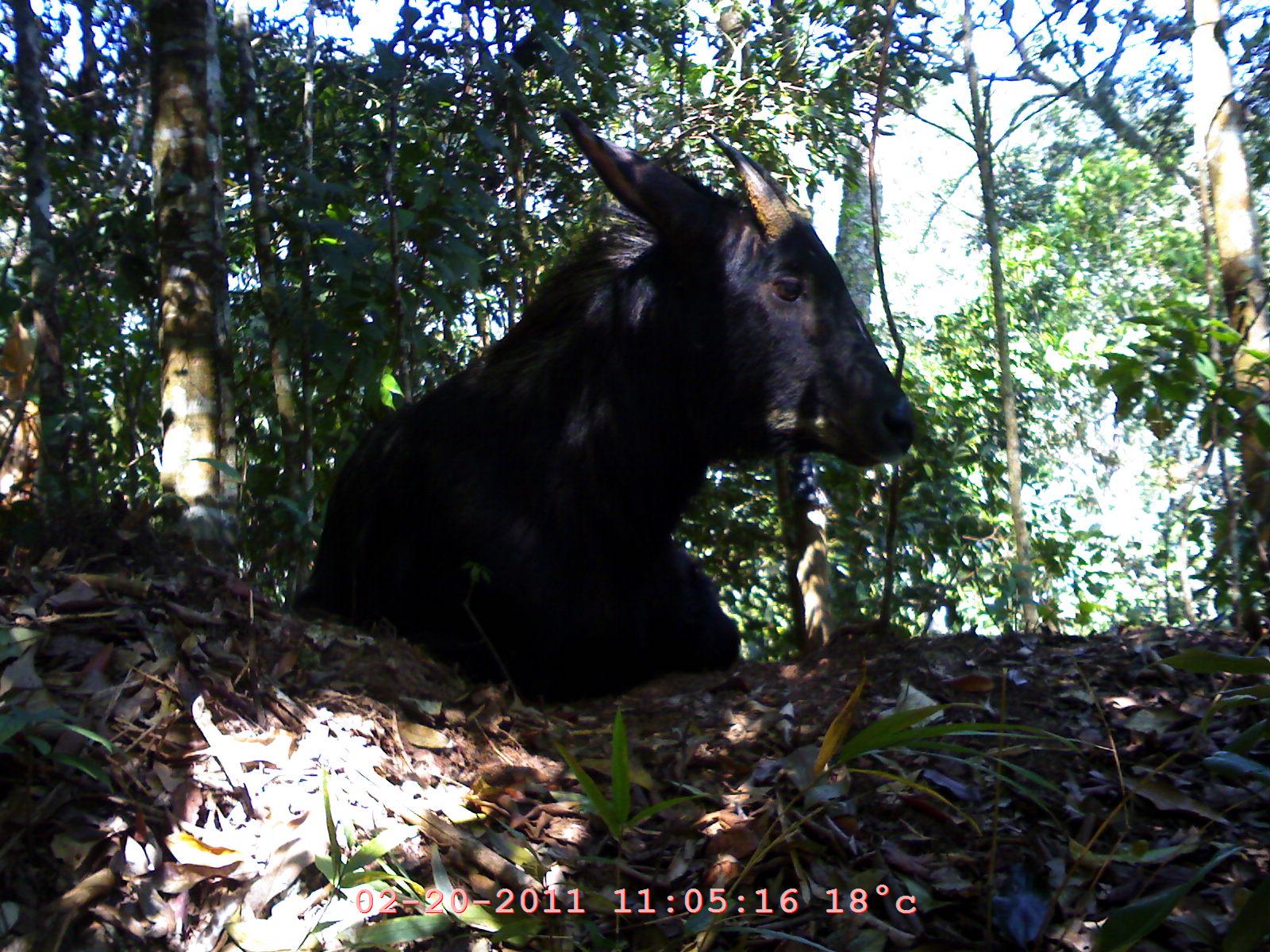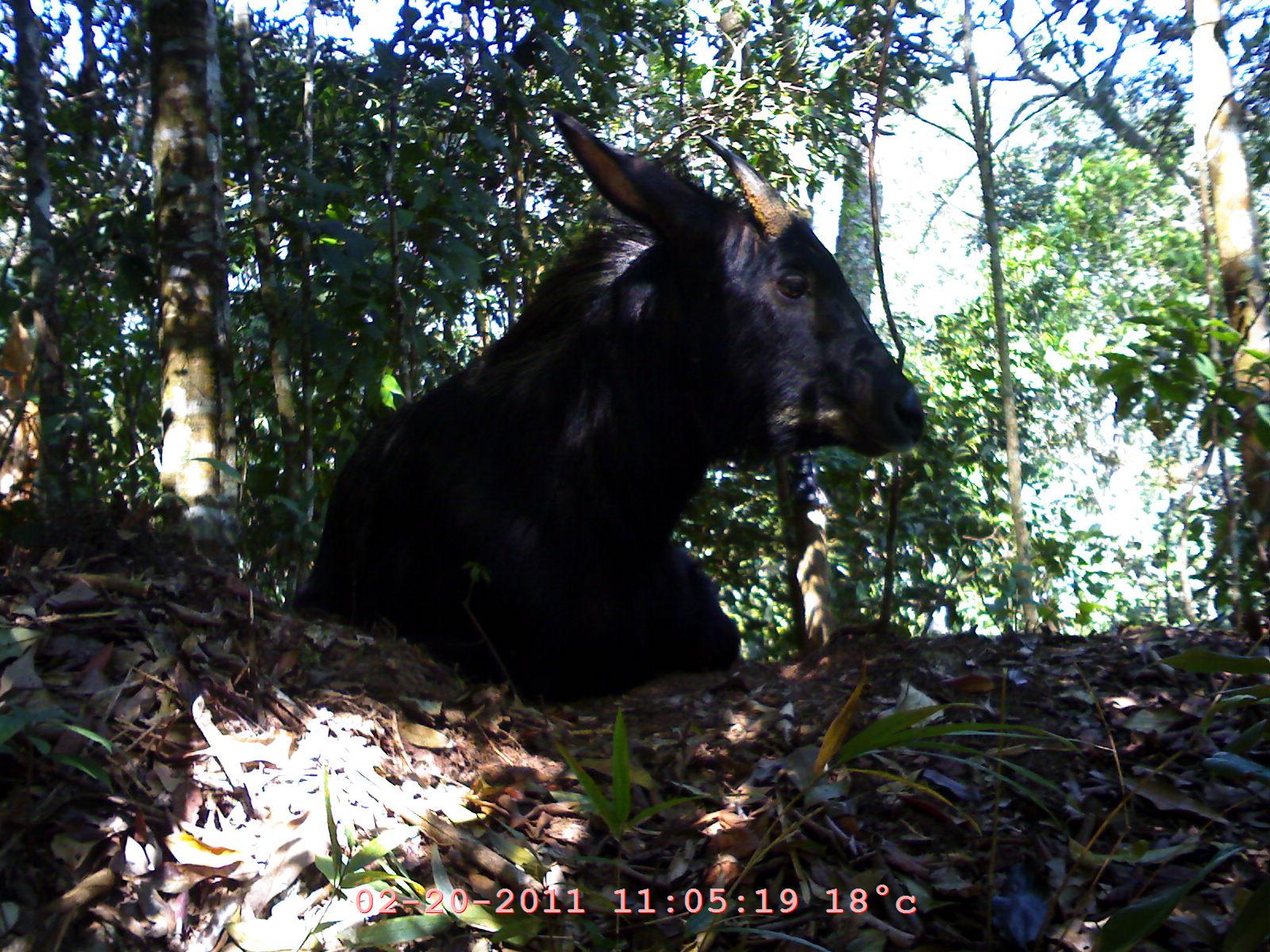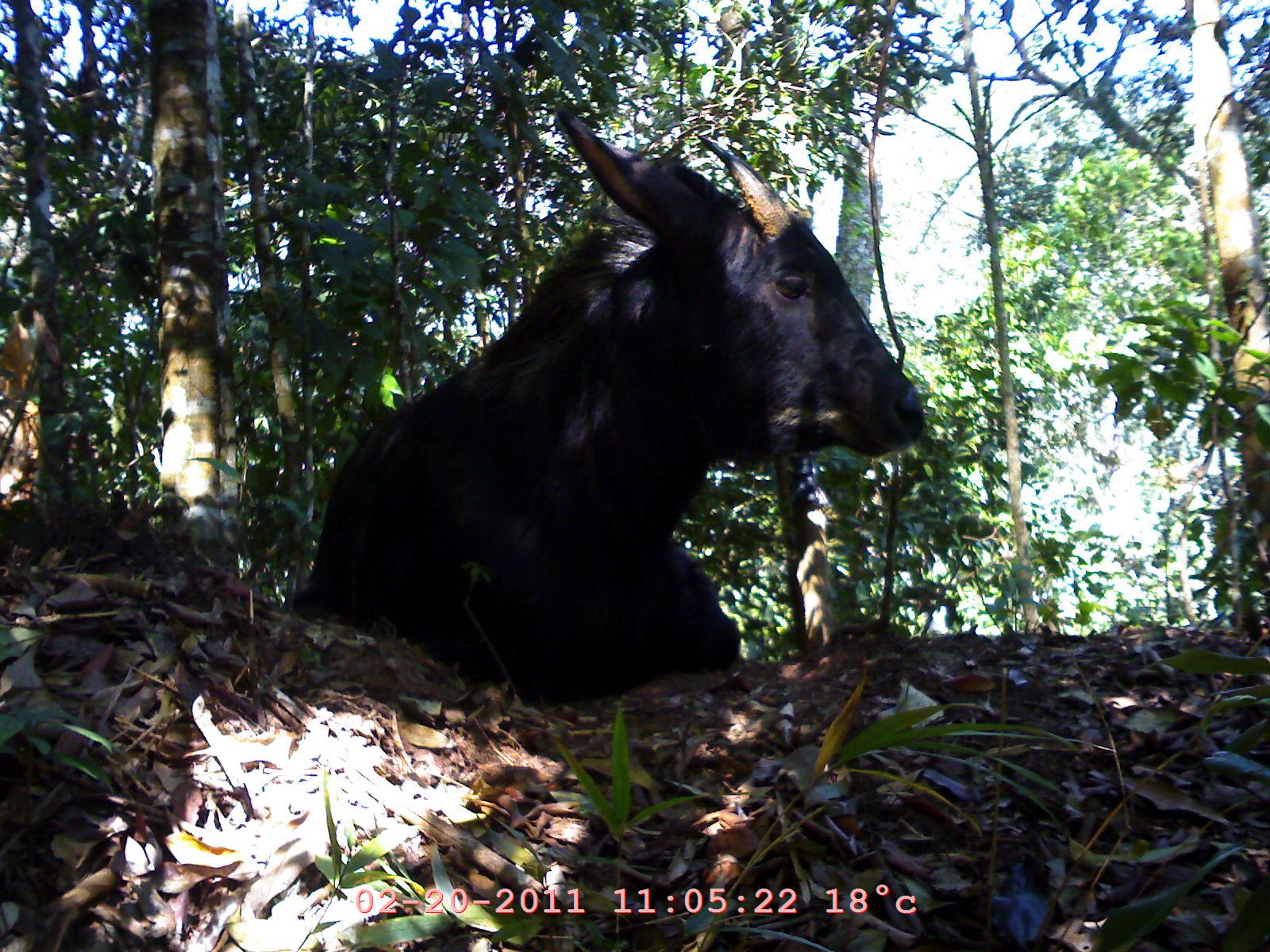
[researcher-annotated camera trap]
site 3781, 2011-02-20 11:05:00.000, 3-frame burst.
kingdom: Animalia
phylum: Chordata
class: Mammalia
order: Artiodactyla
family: Bovidae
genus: Capricornis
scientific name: Capricornis sumatraensis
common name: southern serow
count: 1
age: adult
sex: female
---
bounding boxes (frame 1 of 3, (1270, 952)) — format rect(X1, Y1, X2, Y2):
capricornis sumatraensis: rect(294, 104, 919, 707)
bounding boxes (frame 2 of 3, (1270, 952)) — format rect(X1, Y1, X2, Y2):
capricornis sumatraensis: rect(291, 110, 925, 705)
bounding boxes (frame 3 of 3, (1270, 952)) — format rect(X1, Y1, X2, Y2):
capricornis sumatraensis: rect(294, 105, 925, 706)